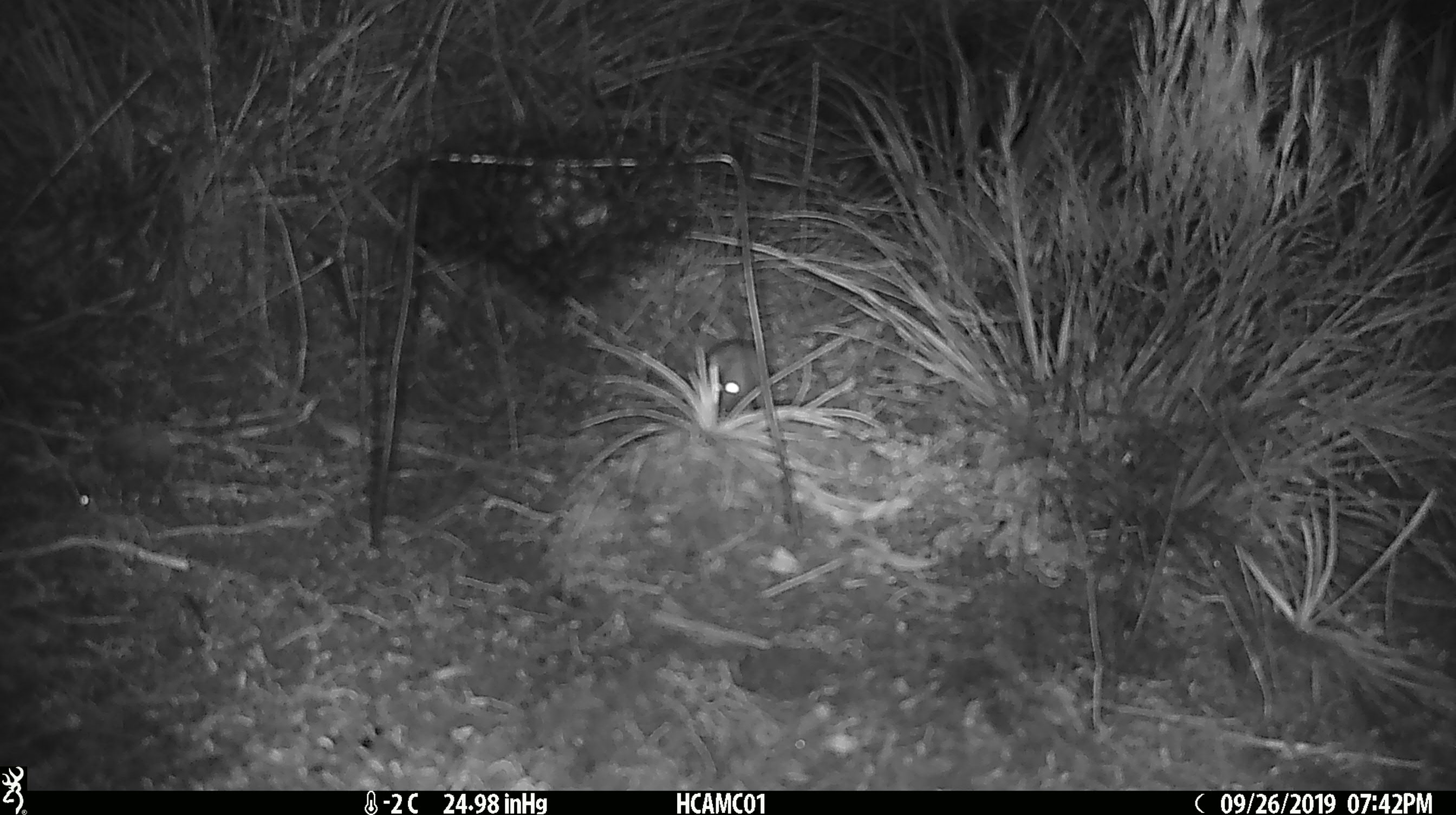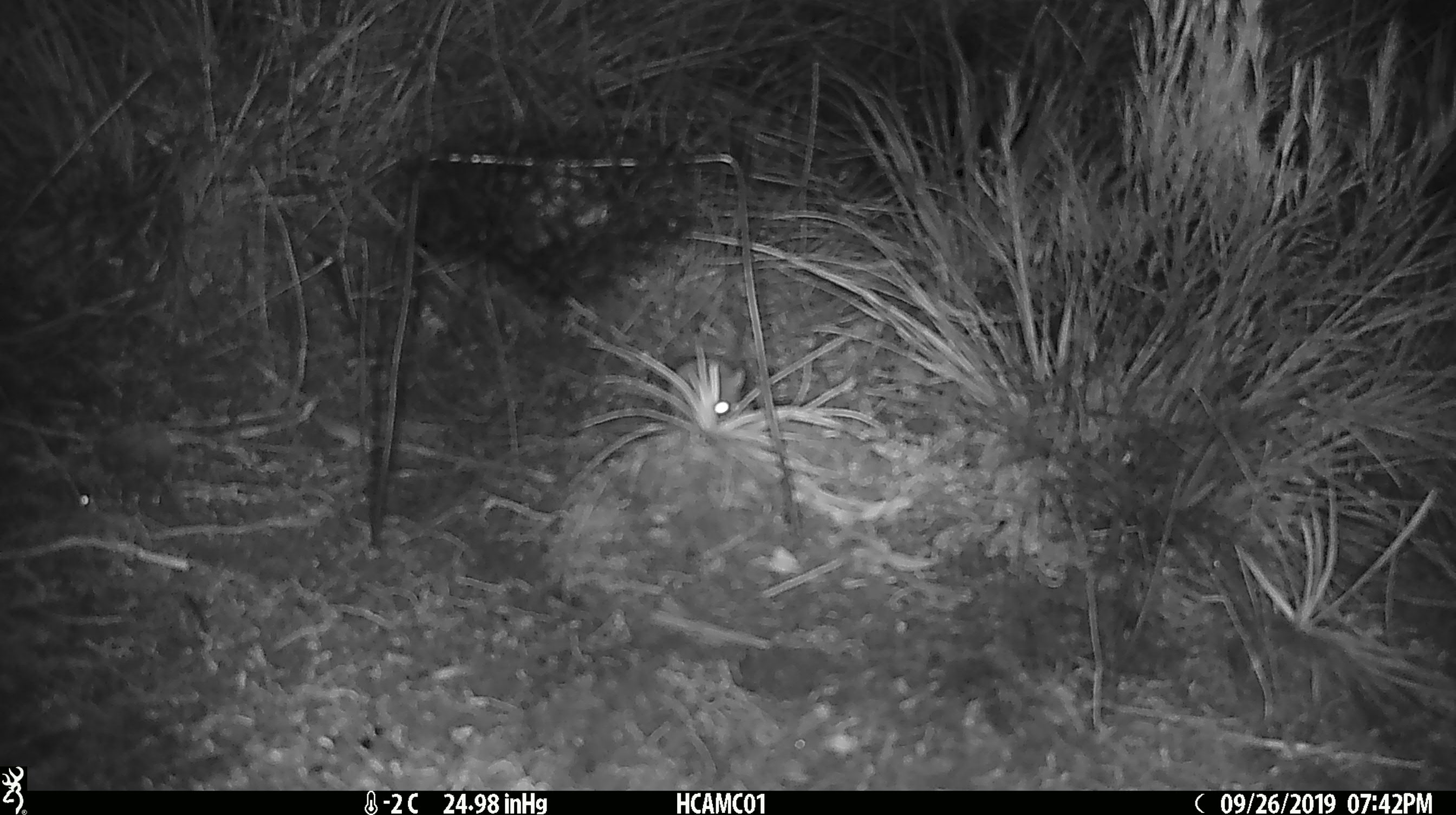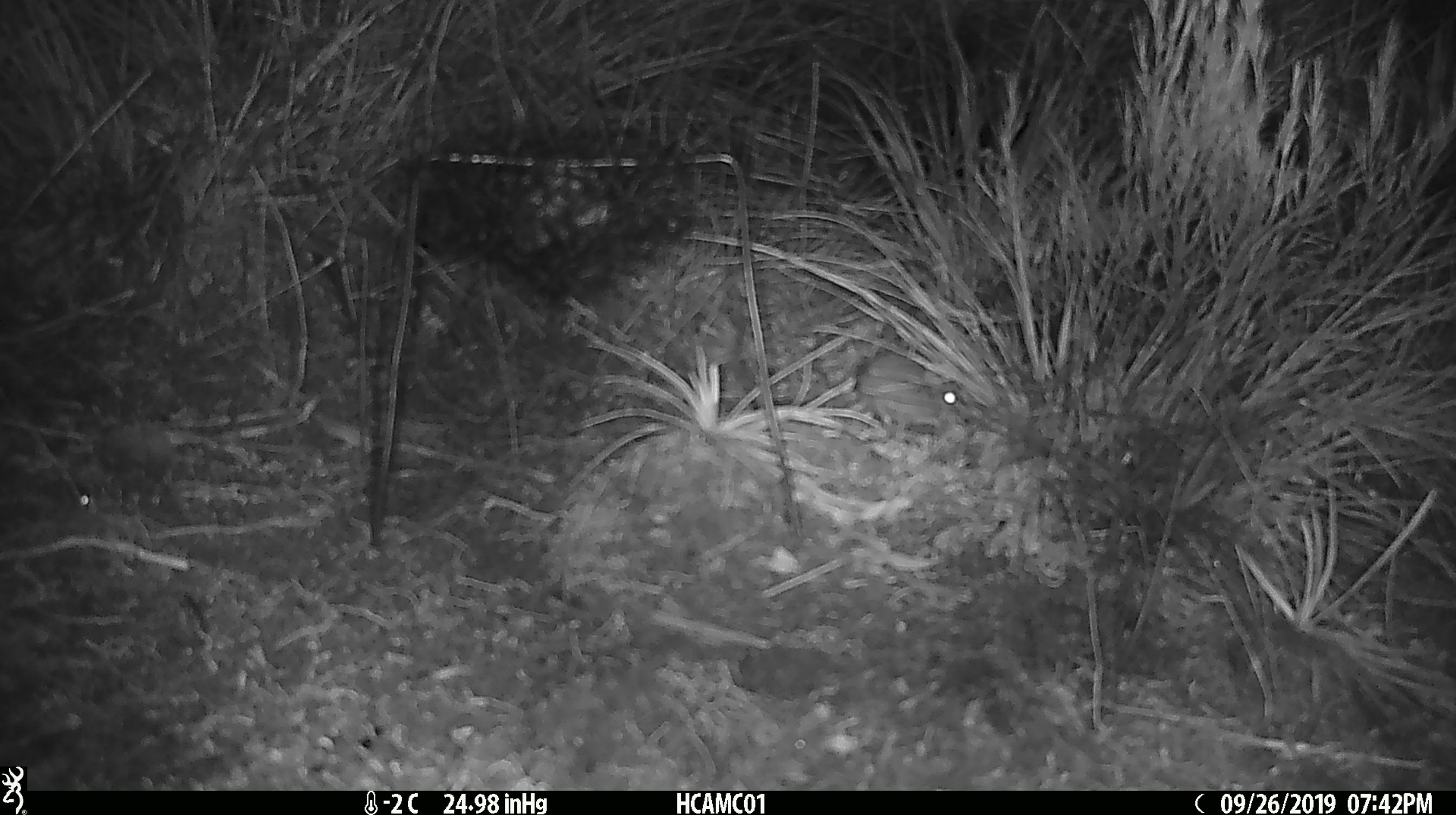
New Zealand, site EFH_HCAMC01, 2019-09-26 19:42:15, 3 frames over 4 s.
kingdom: Animalia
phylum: Chordata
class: Mammalia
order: Rodentia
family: Muridae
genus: Mus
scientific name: Mus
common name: mouse